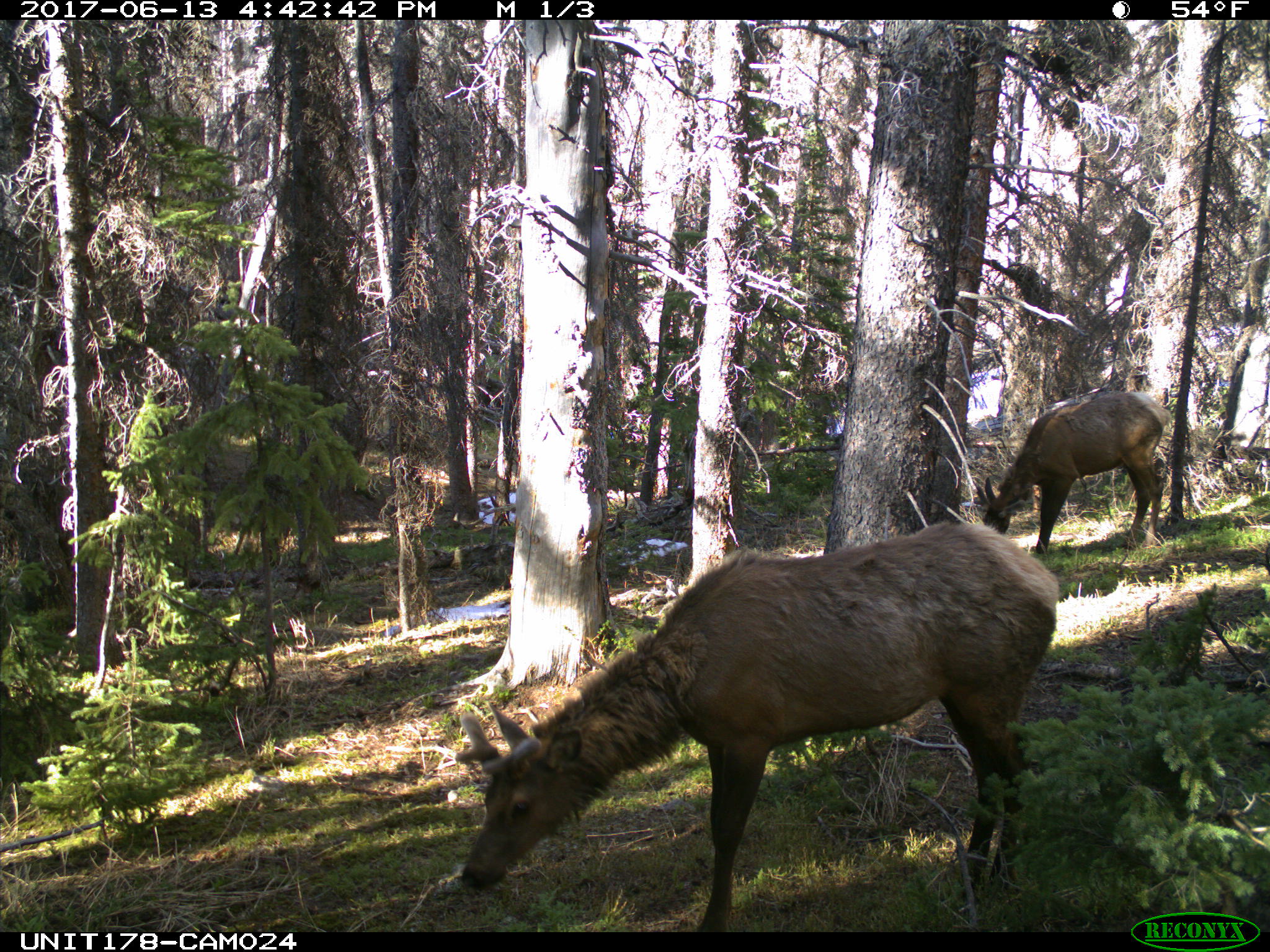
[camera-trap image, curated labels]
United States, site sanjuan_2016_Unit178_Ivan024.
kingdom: Animalia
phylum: Chordata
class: Mammalia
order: Artiodactyla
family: Cervidae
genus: Cervus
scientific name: Cervus elaphus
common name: red deer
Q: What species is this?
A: Cervus elaphus (red deer).